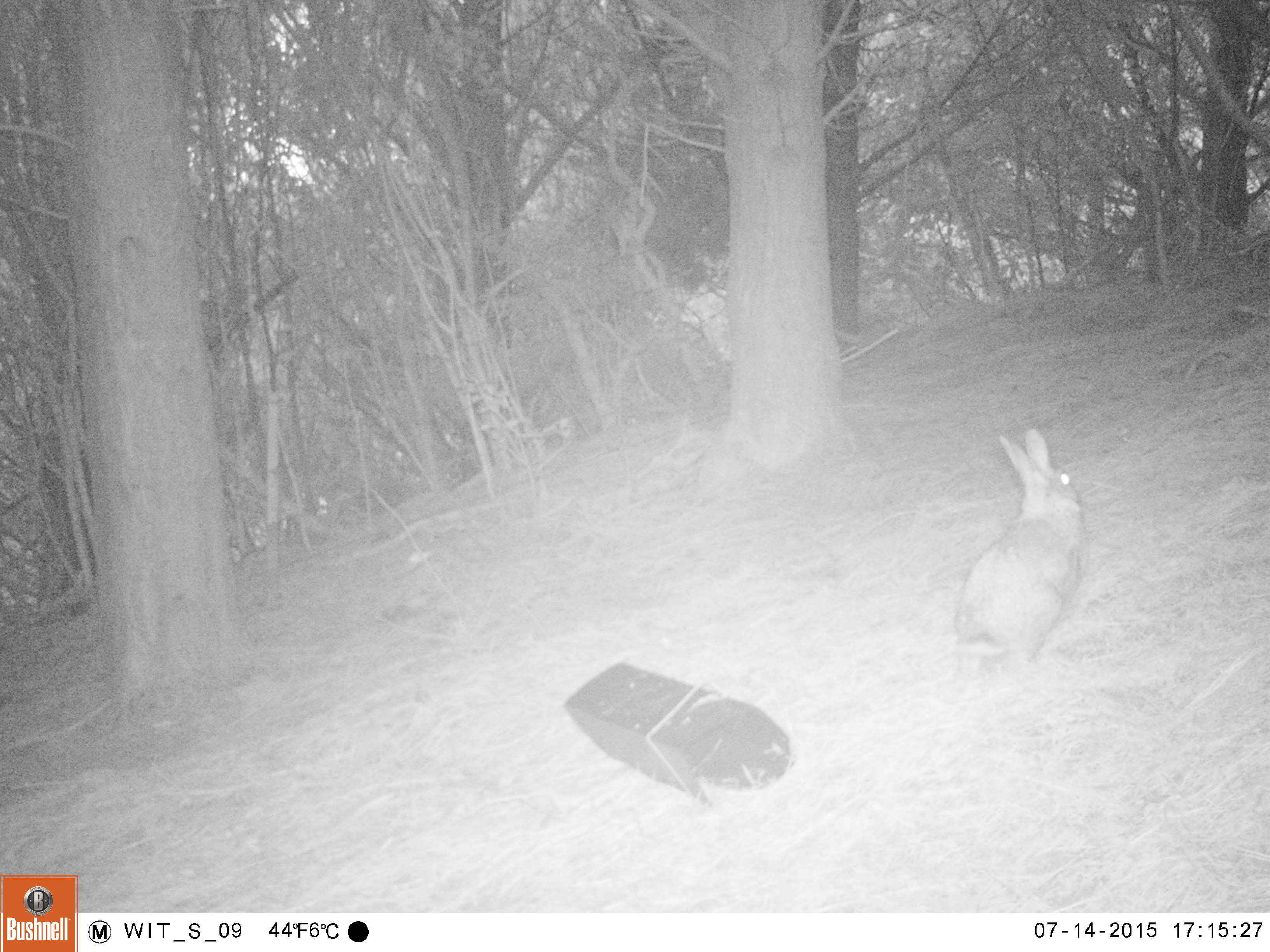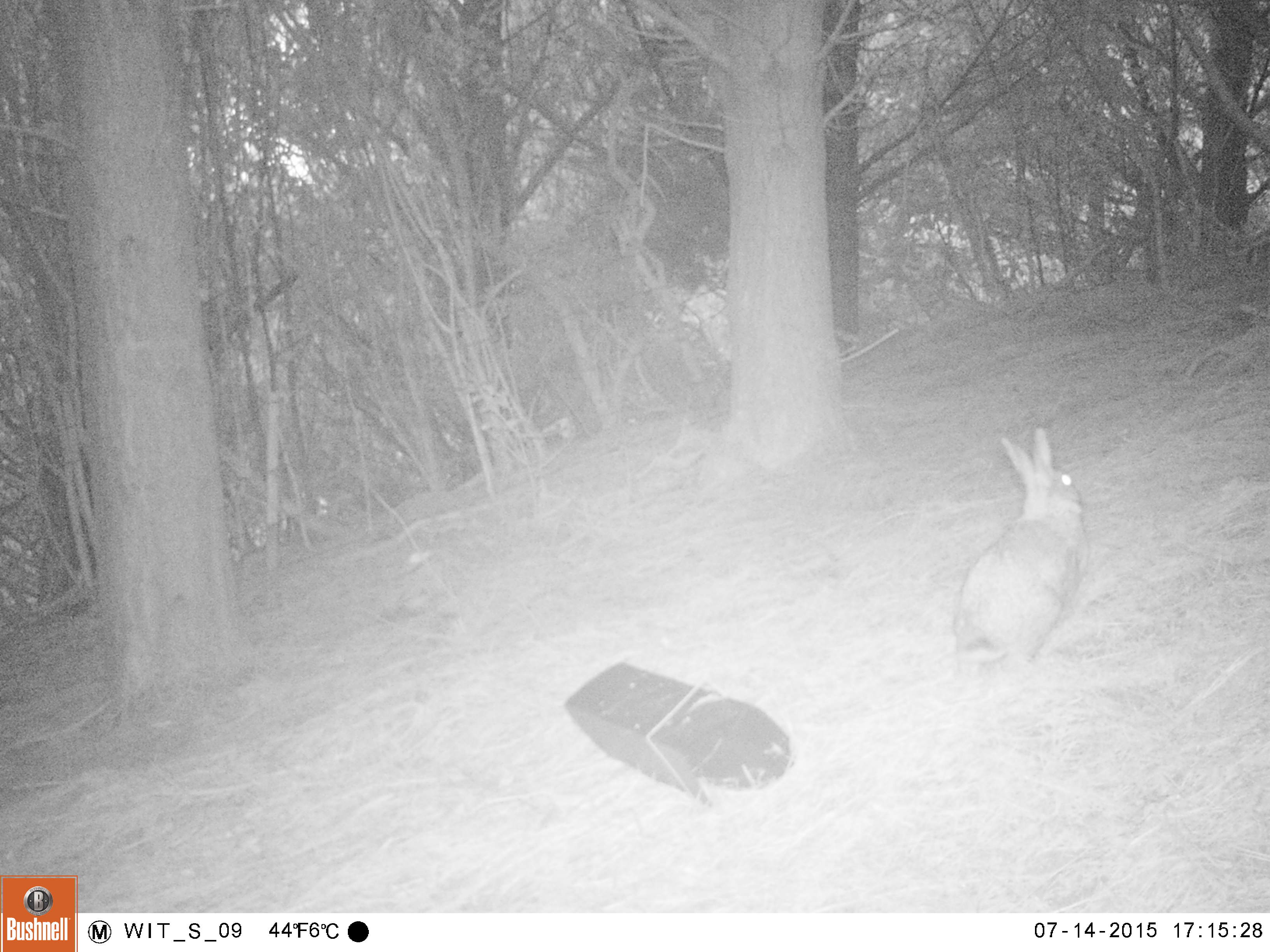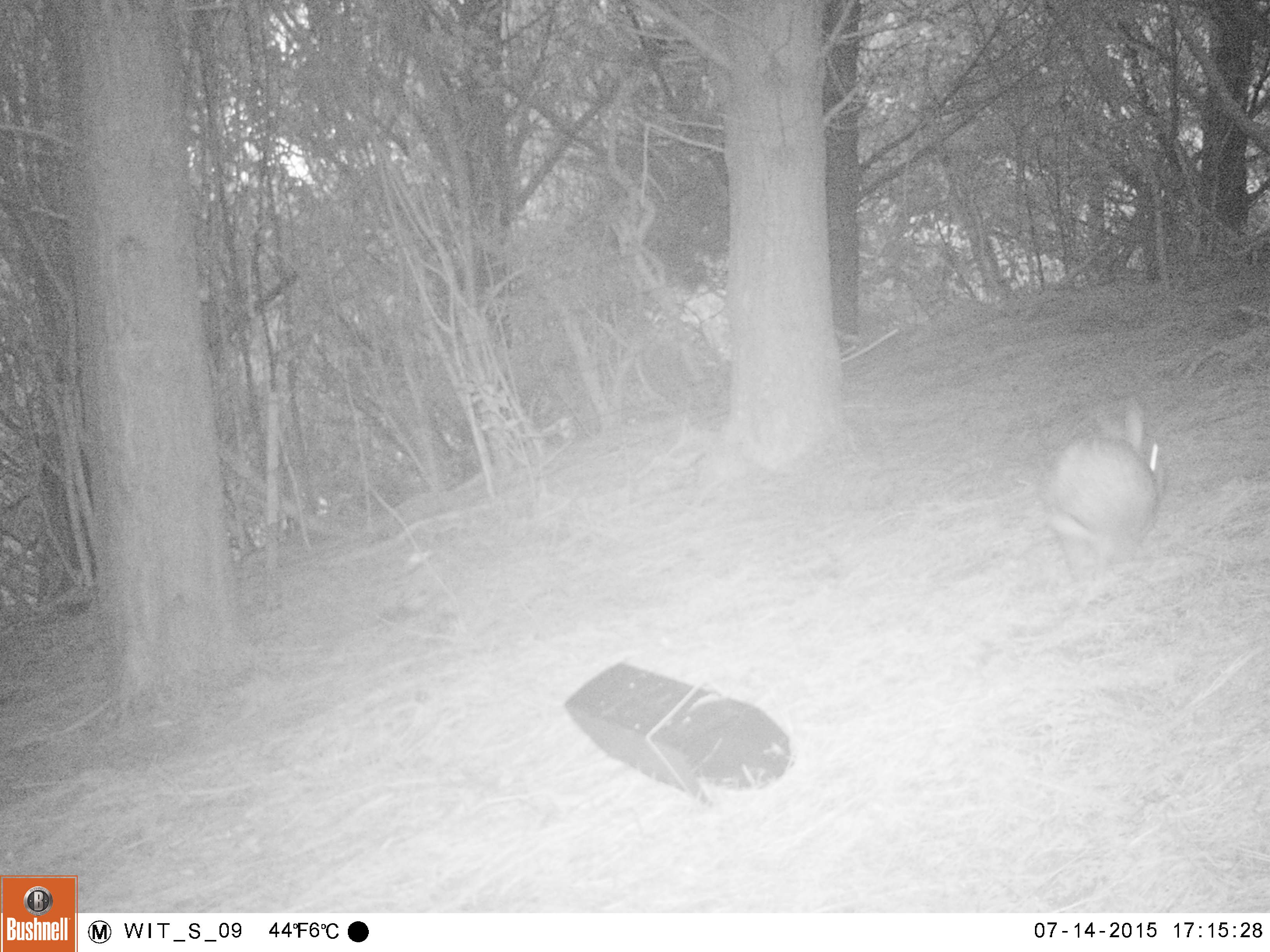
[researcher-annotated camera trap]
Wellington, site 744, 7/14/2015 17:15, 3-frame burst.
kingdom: Animalia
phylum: Chordata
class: Mammalia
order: Lagomorpha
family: Leporidae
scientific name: Leporidae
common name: rabbit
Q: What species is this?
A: Rabbit (Leporidae).